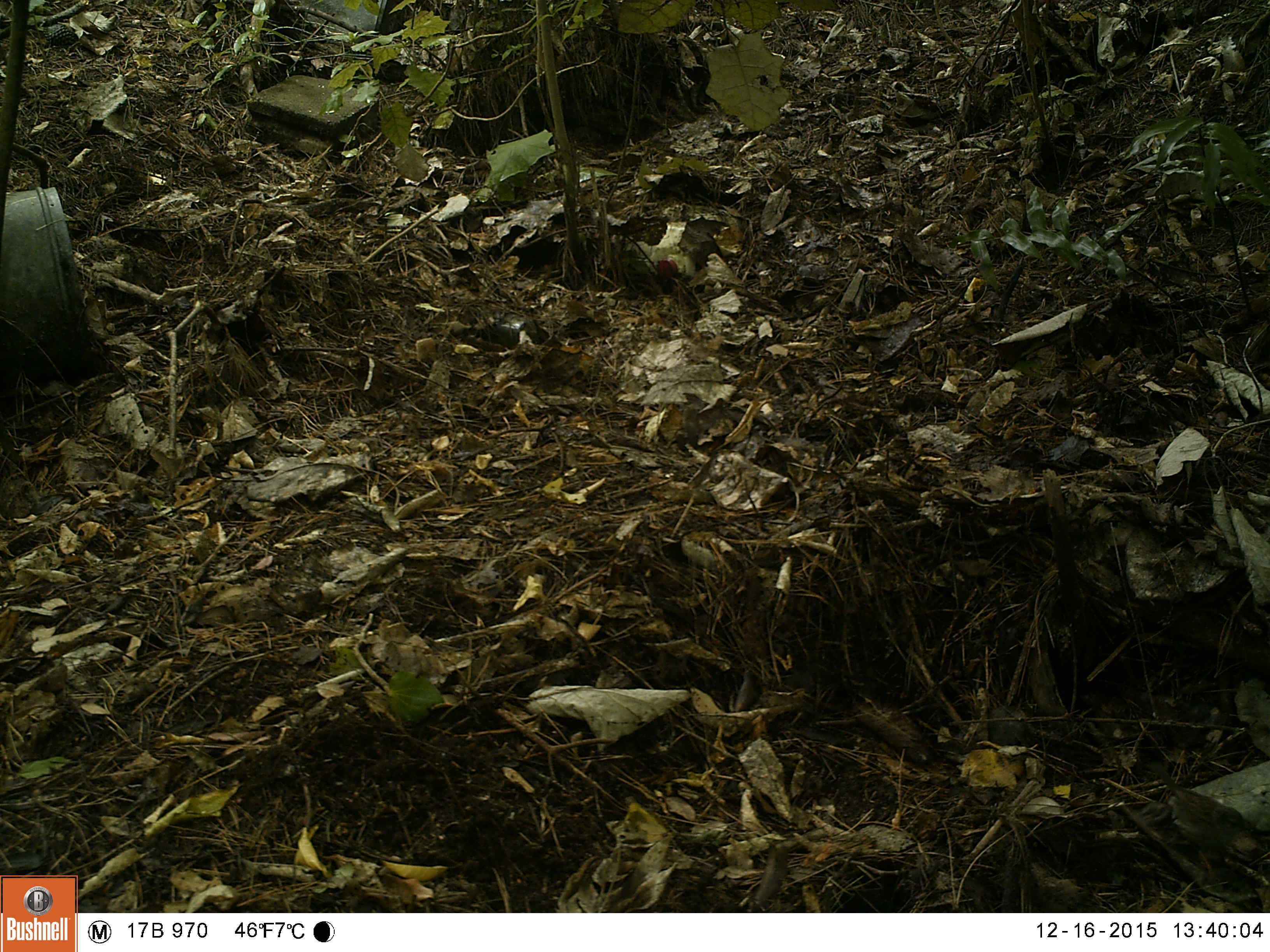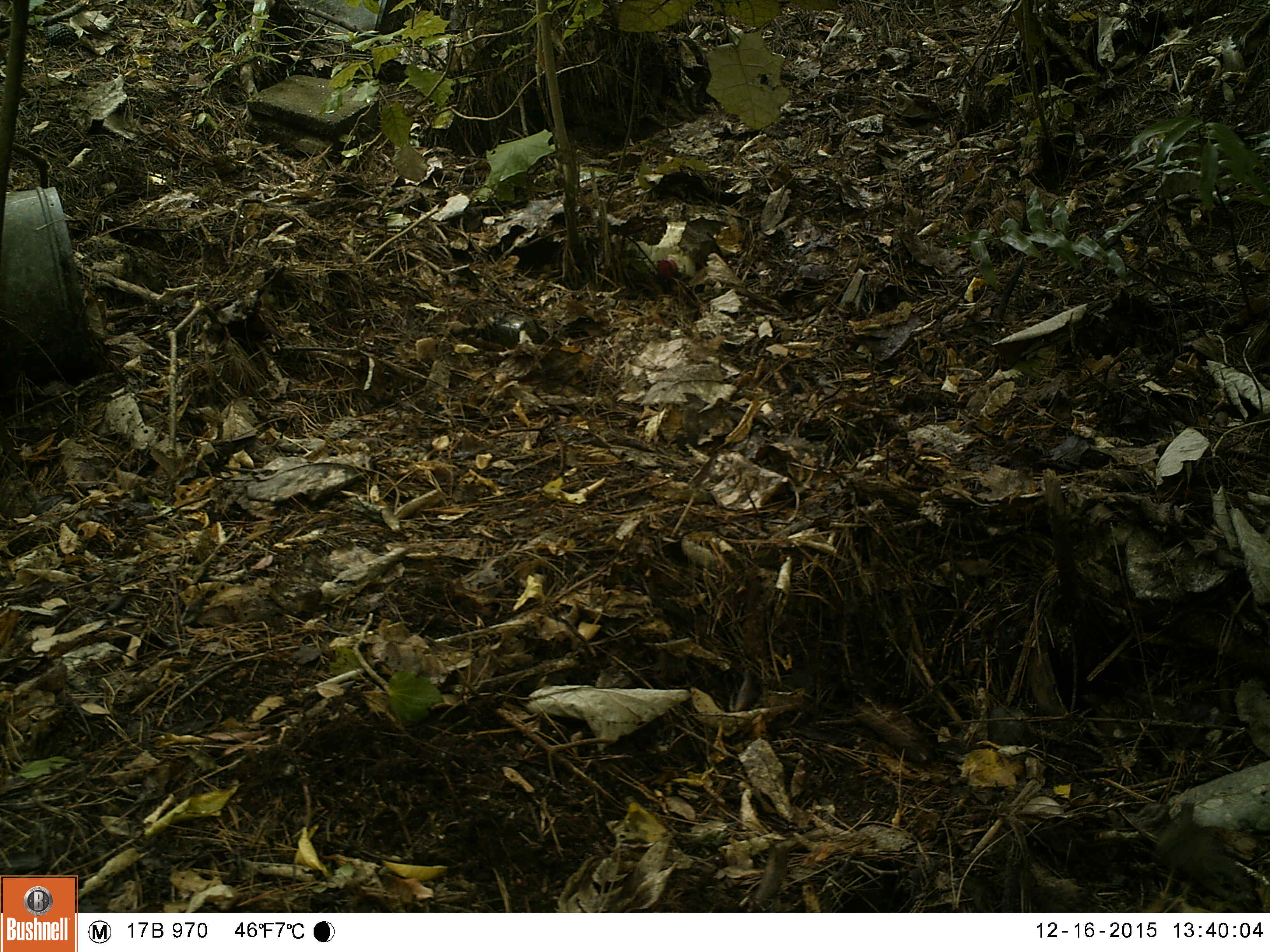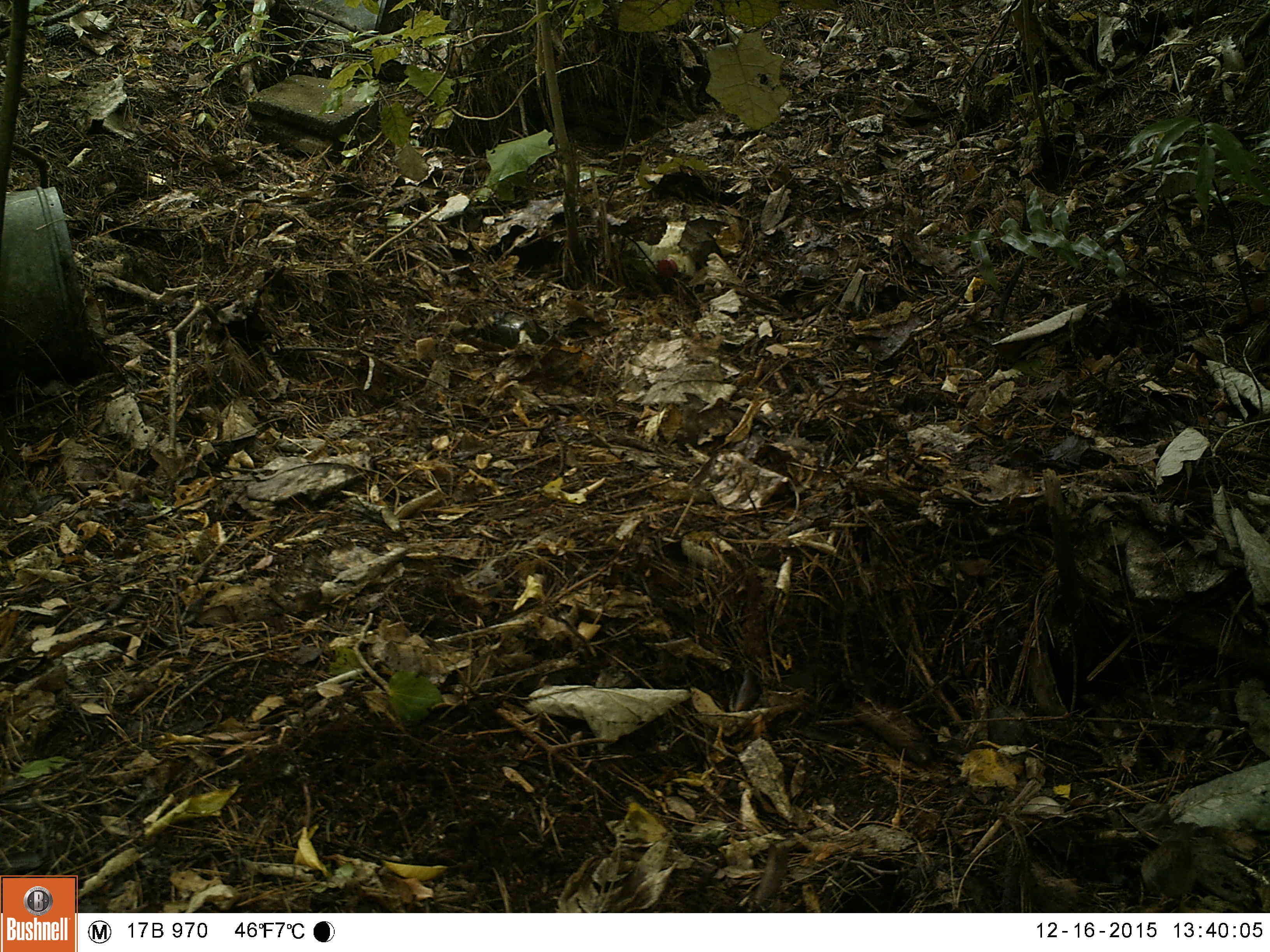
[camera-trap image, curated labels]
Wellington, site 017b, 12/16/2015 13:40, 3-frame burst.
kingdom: Animalia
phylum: Chordata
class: Aves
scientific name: Aves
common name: bird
Bird (Aves).